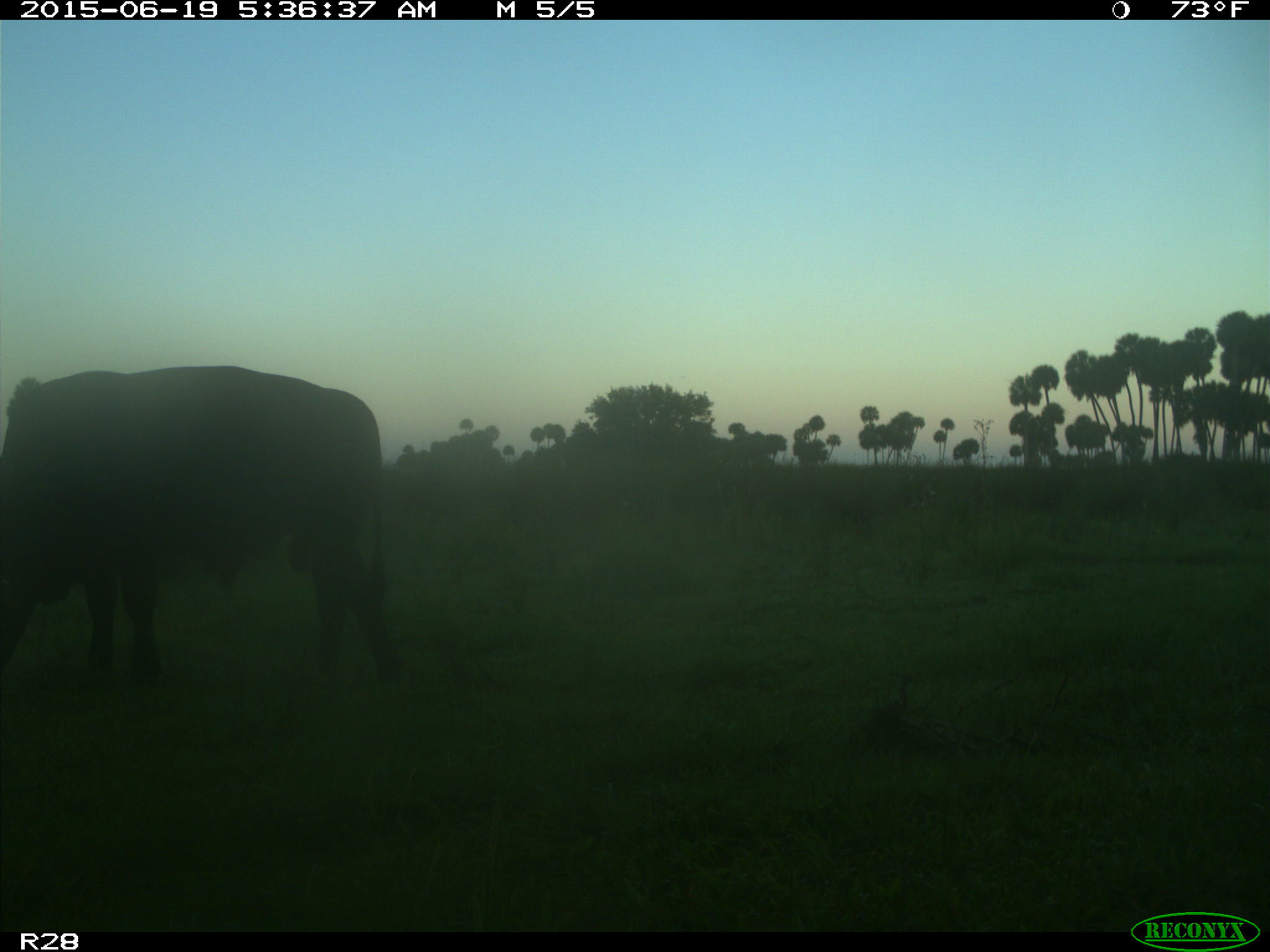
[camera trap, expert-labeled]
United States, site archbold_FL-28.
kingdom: Animalia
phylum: Chordata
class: Mammalia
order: Artiodactyla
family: Bovidae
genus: Bos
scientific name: Bos taurus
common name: domestic cow